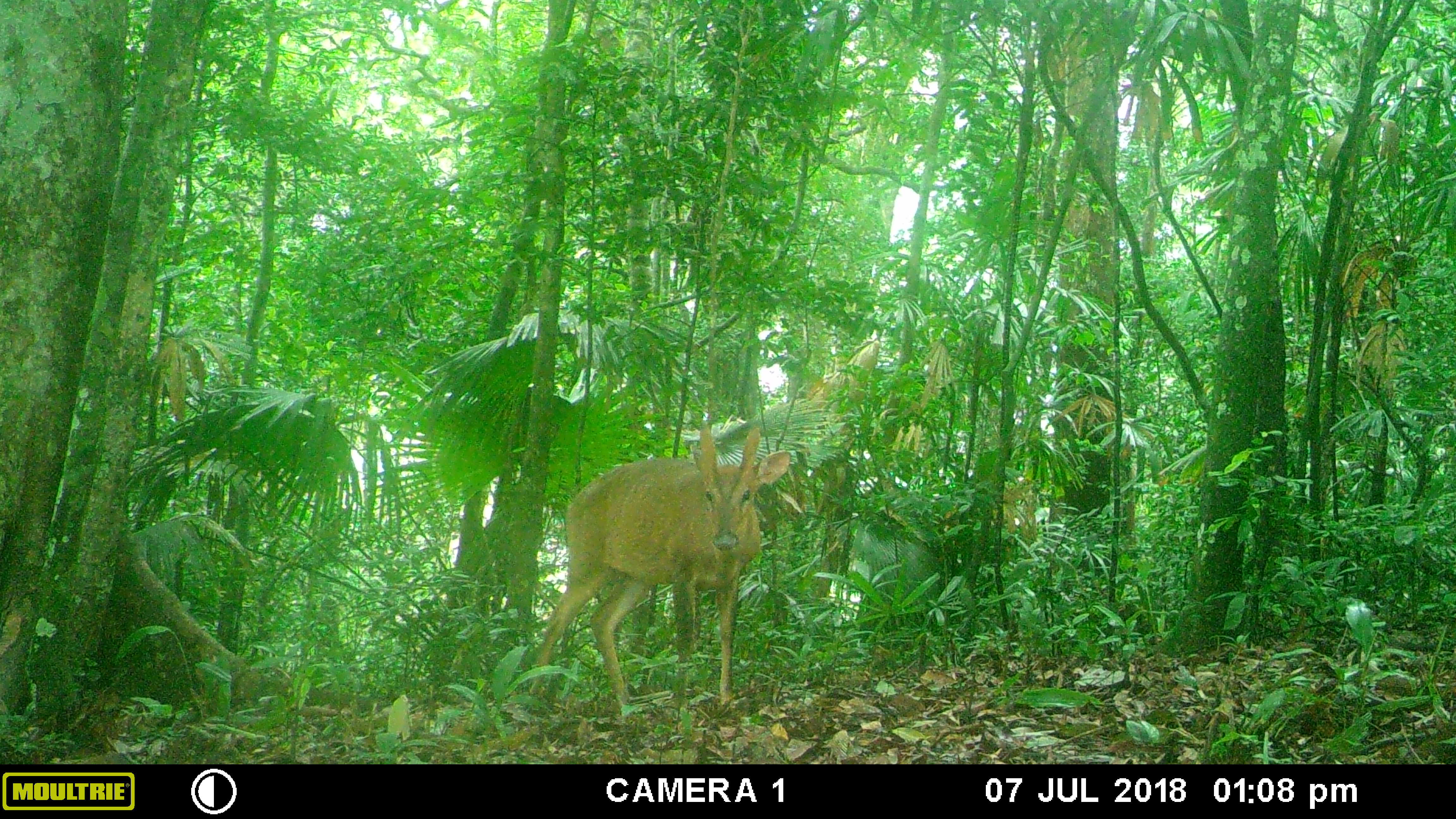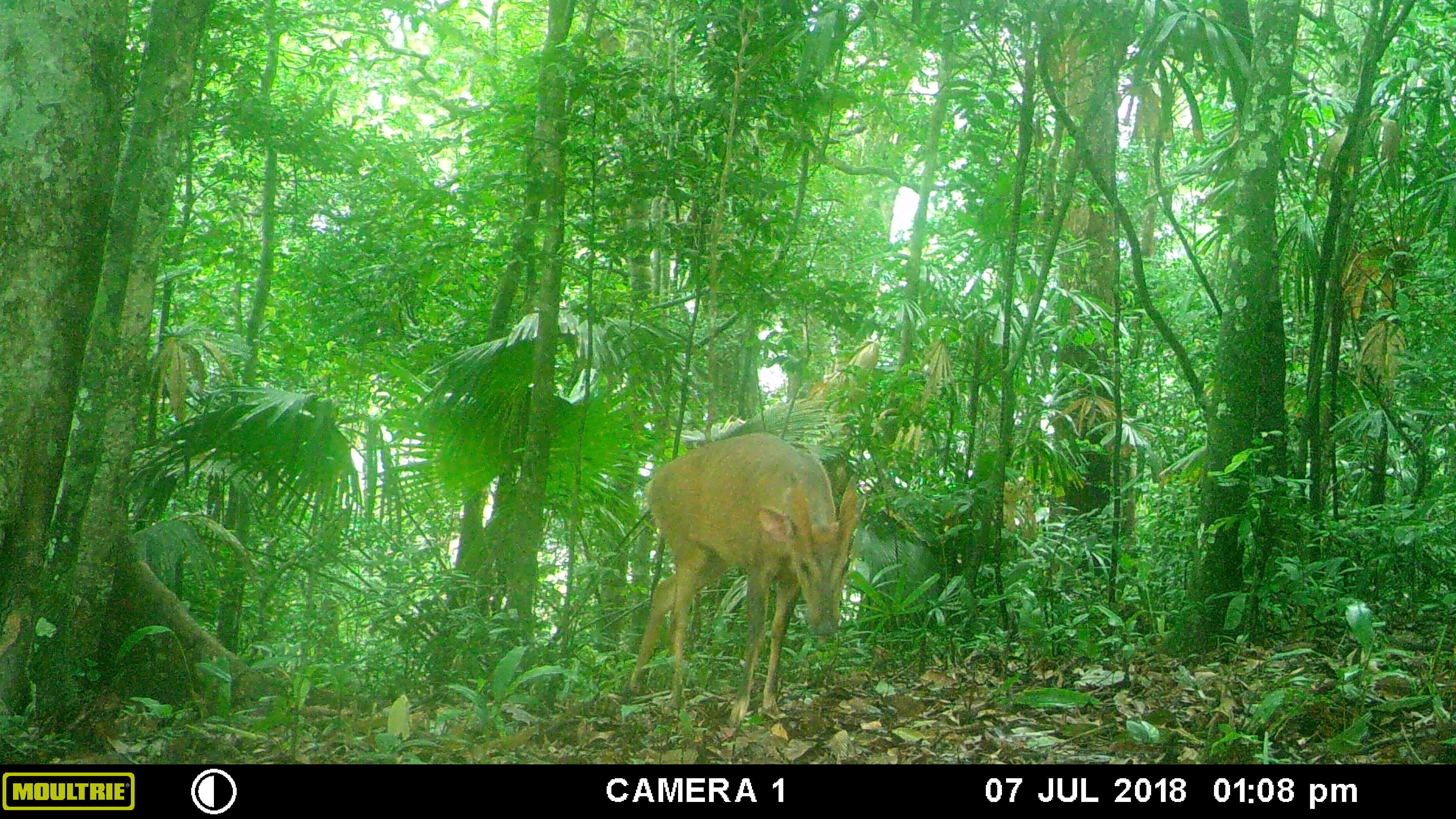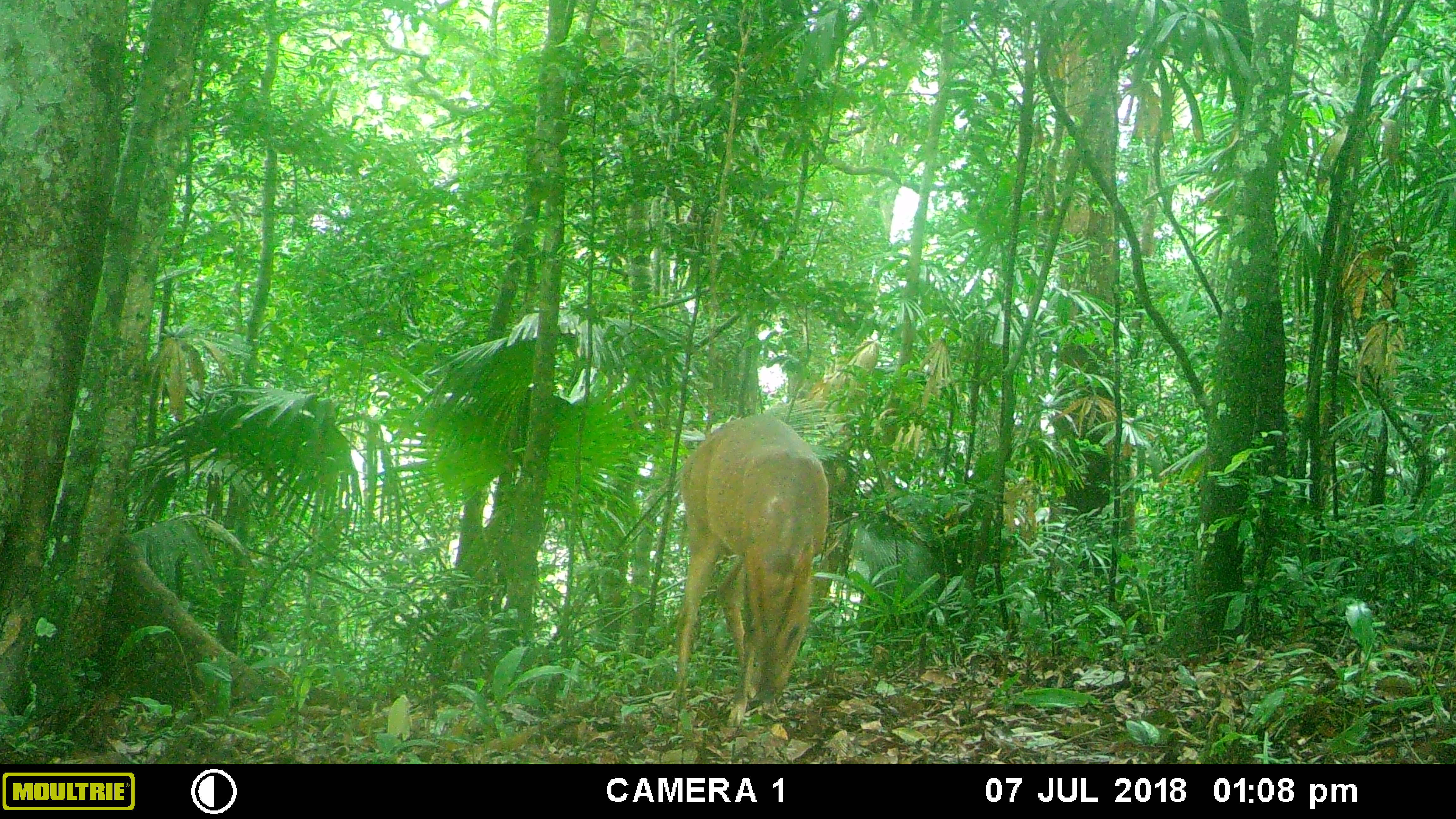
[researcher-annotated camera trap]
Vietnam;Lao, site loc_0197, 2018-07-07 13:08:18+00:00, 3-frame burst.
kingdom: Animalia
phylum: Chordata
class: Mammalia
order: Artiodactyla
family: Cervidae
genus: Muntiacus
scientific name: Muntiacus vuquangensis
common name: large-antlered muntjac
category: large antlered muntjac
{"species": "large antlered muntjac (large-antlered muntjac) (Muntiacus vuquangensis)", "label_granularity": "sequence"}